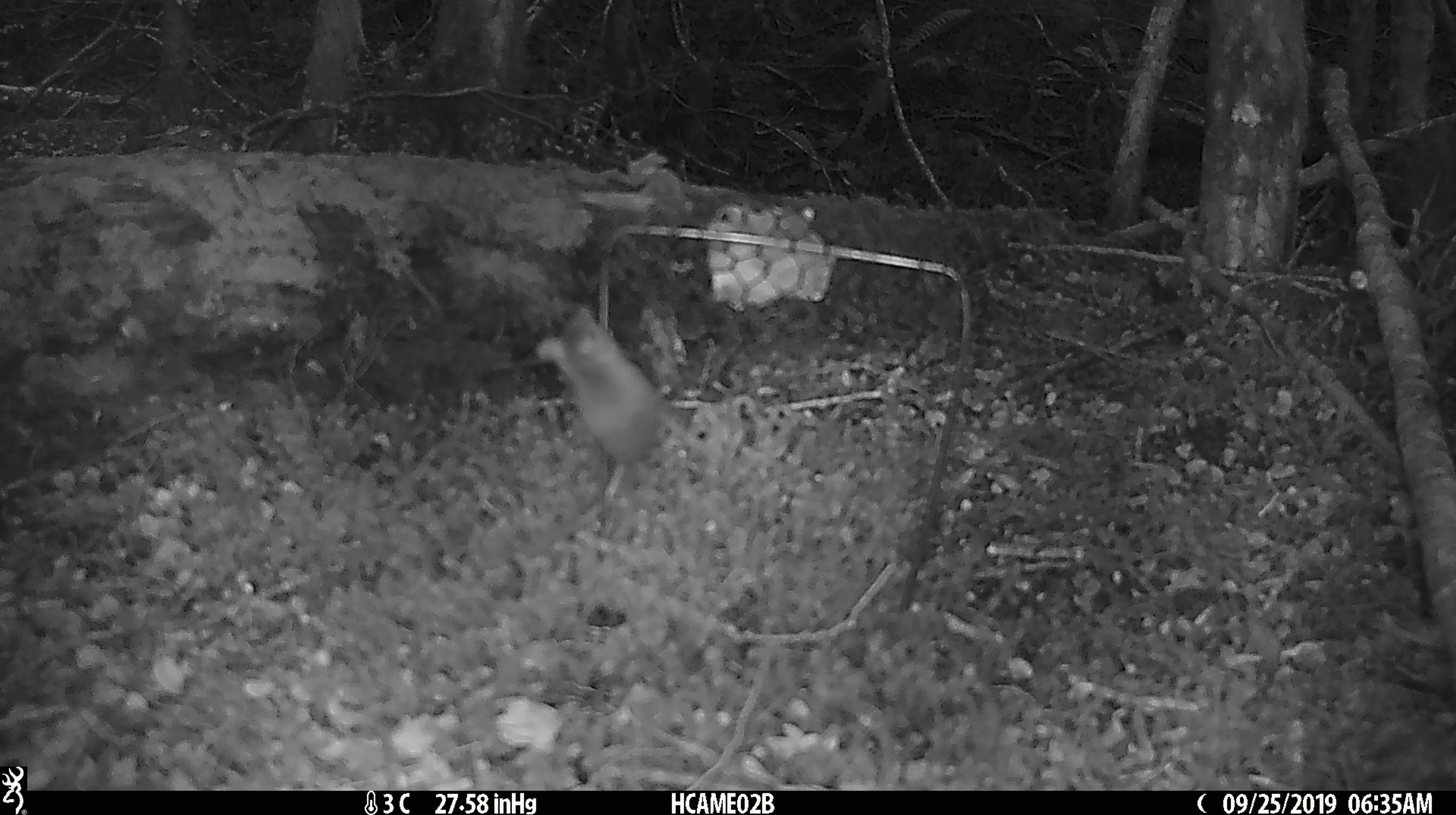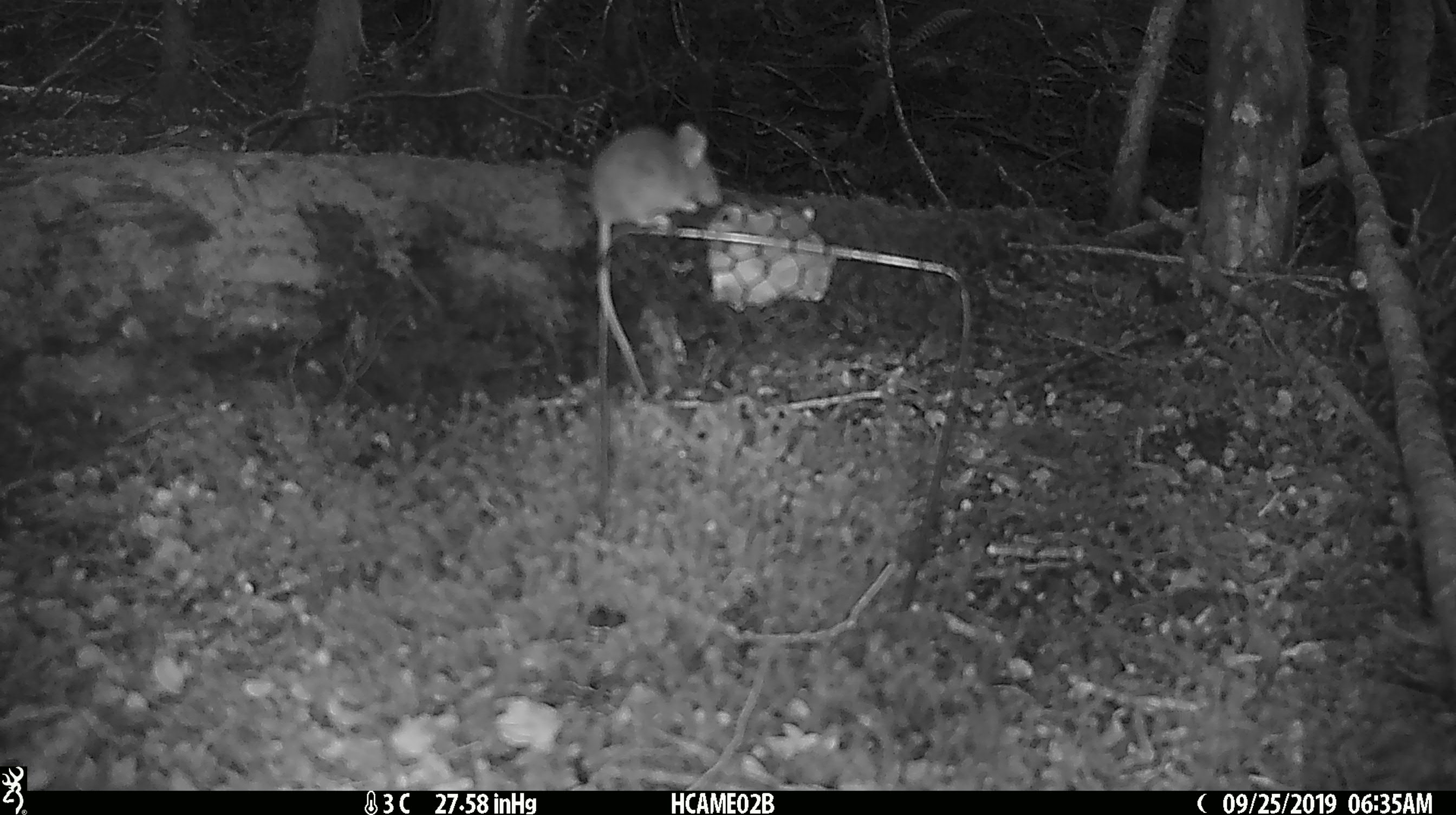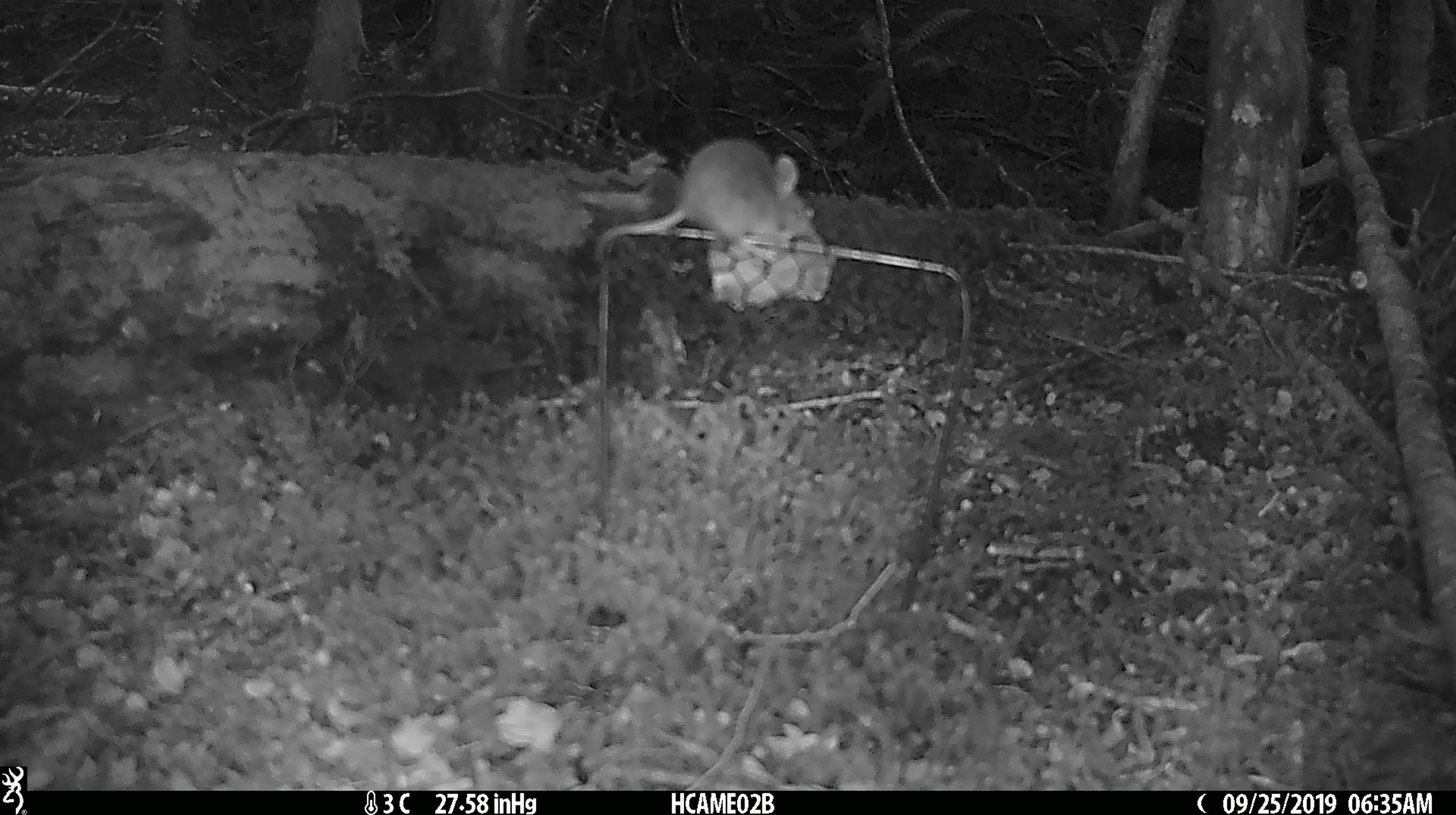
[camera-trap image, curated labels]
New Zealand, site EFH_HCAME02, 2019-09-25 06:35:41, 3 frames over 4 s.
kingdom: Animalia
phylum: Chordata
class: Mammalia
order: Rodentia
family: Muridae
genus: Mus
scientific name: Mus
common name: mouse